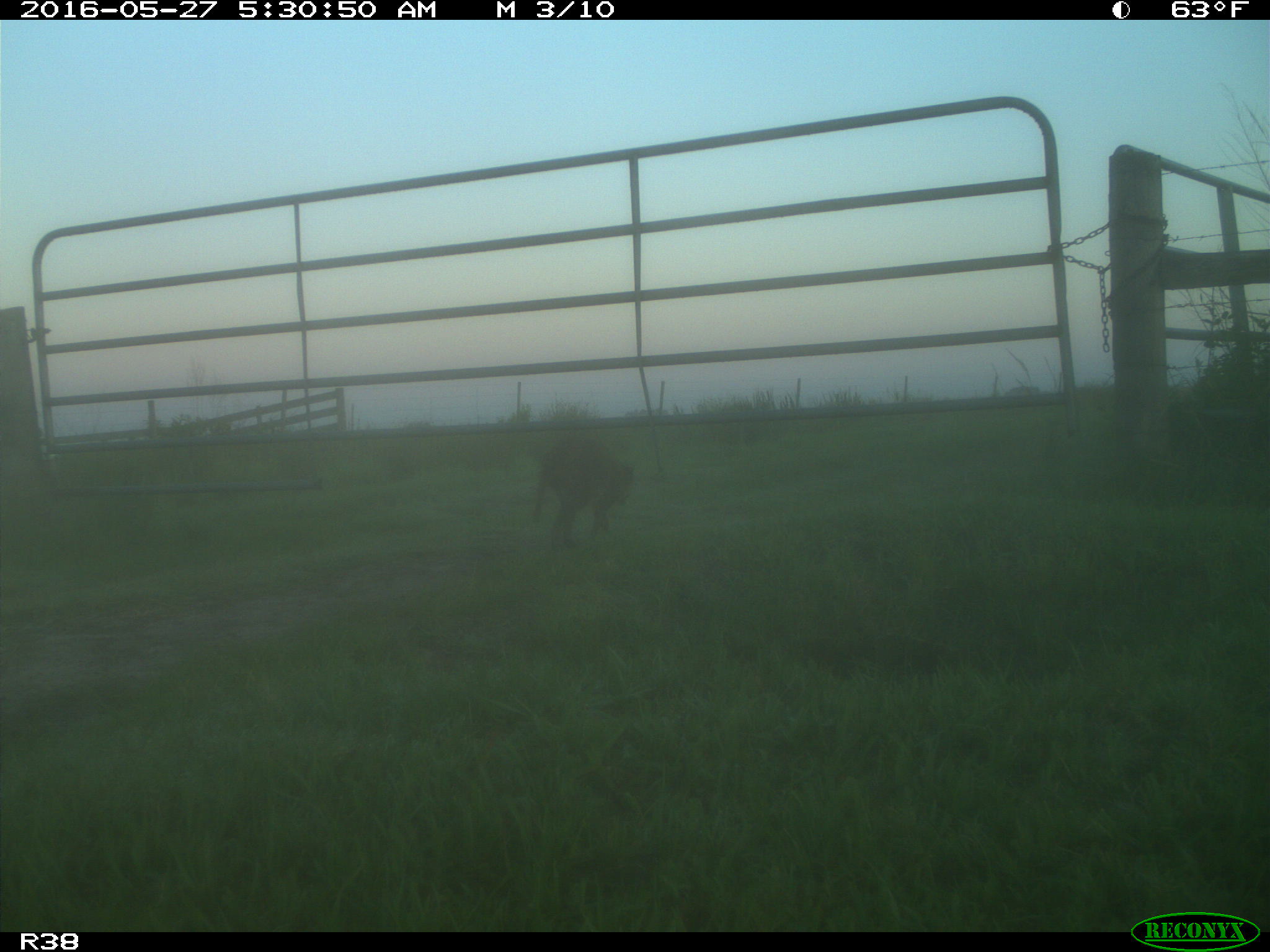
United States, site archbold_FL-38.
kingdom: Animalia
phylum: Chordata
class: Mammalia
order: Carnivora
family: Procyonidae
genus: Procyon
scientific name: Procyon lotor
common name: common raccoon